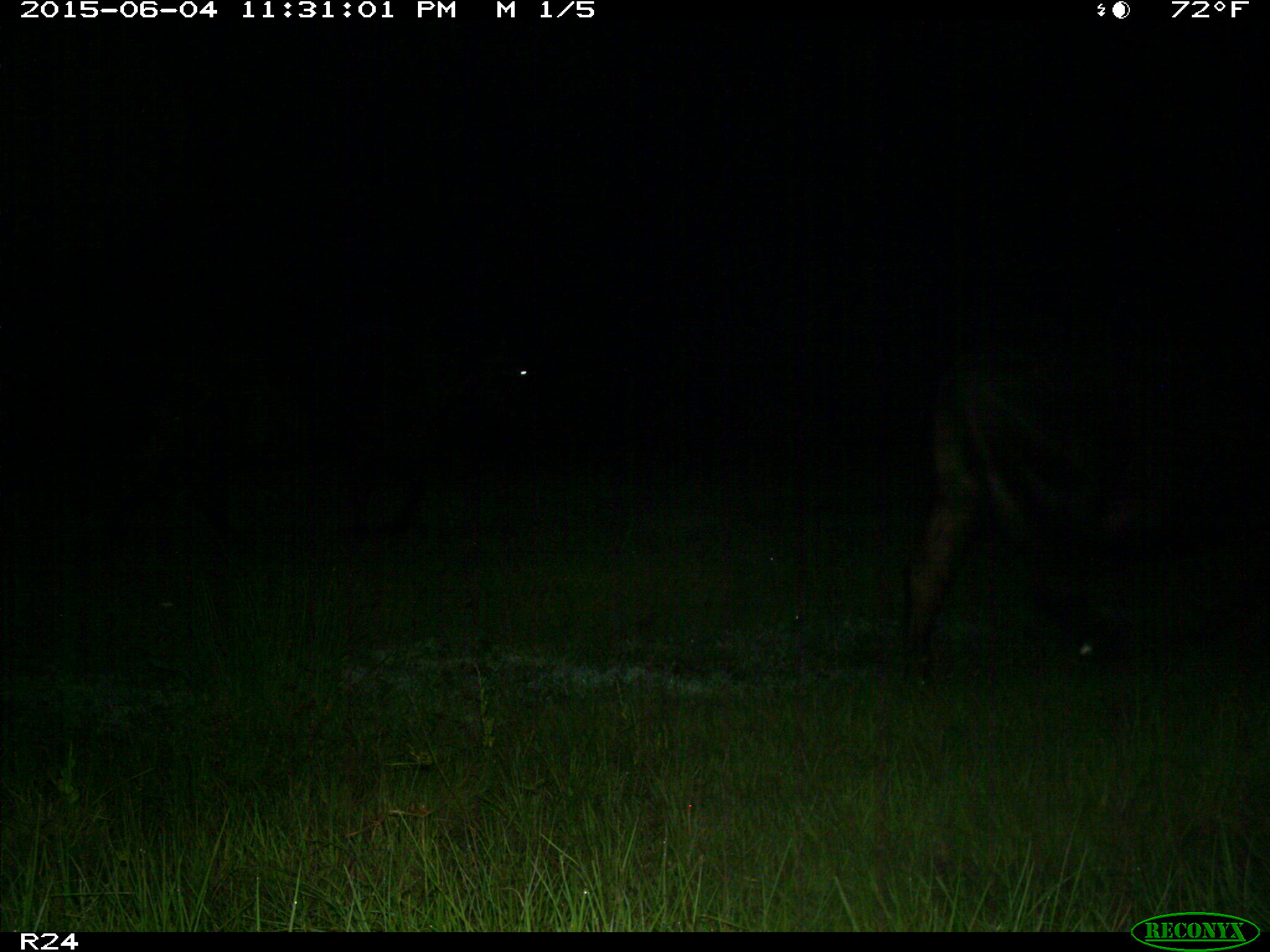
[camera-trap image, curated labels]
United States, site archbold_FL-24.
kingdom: Animalia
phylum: Chordata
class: Mammalia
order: Artiodactyla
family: Bovidae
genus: Bos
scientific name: Bos taurus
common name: domestic cow